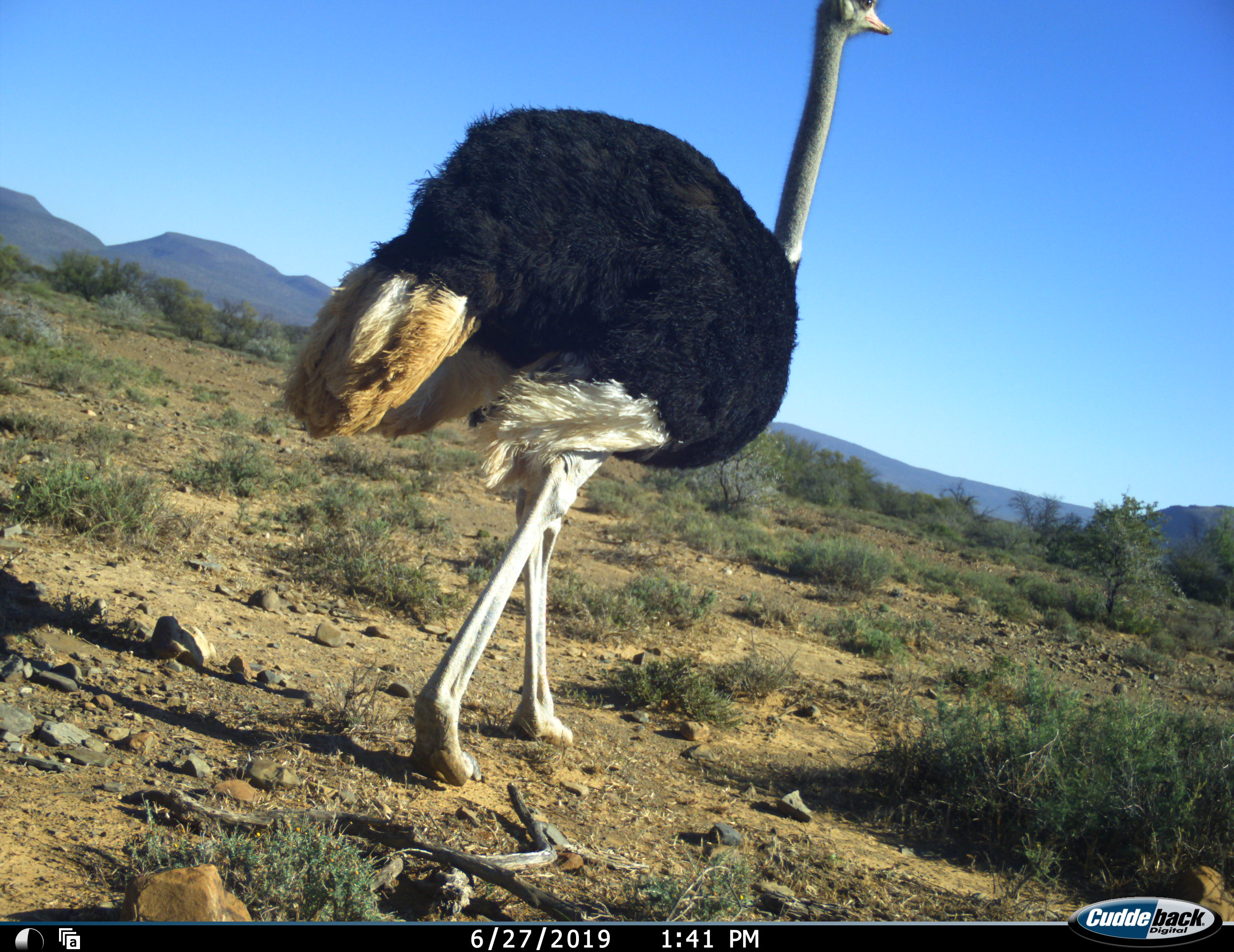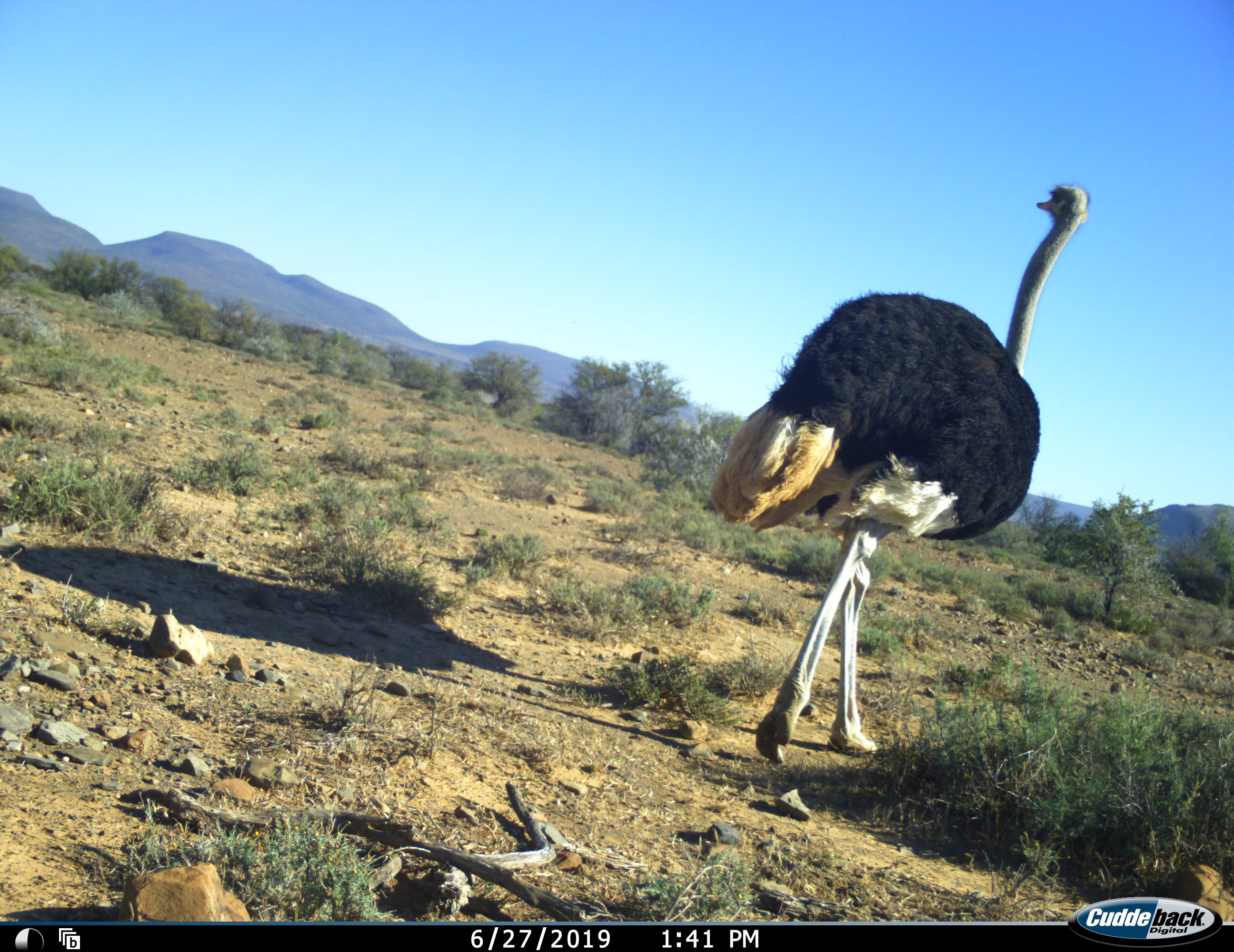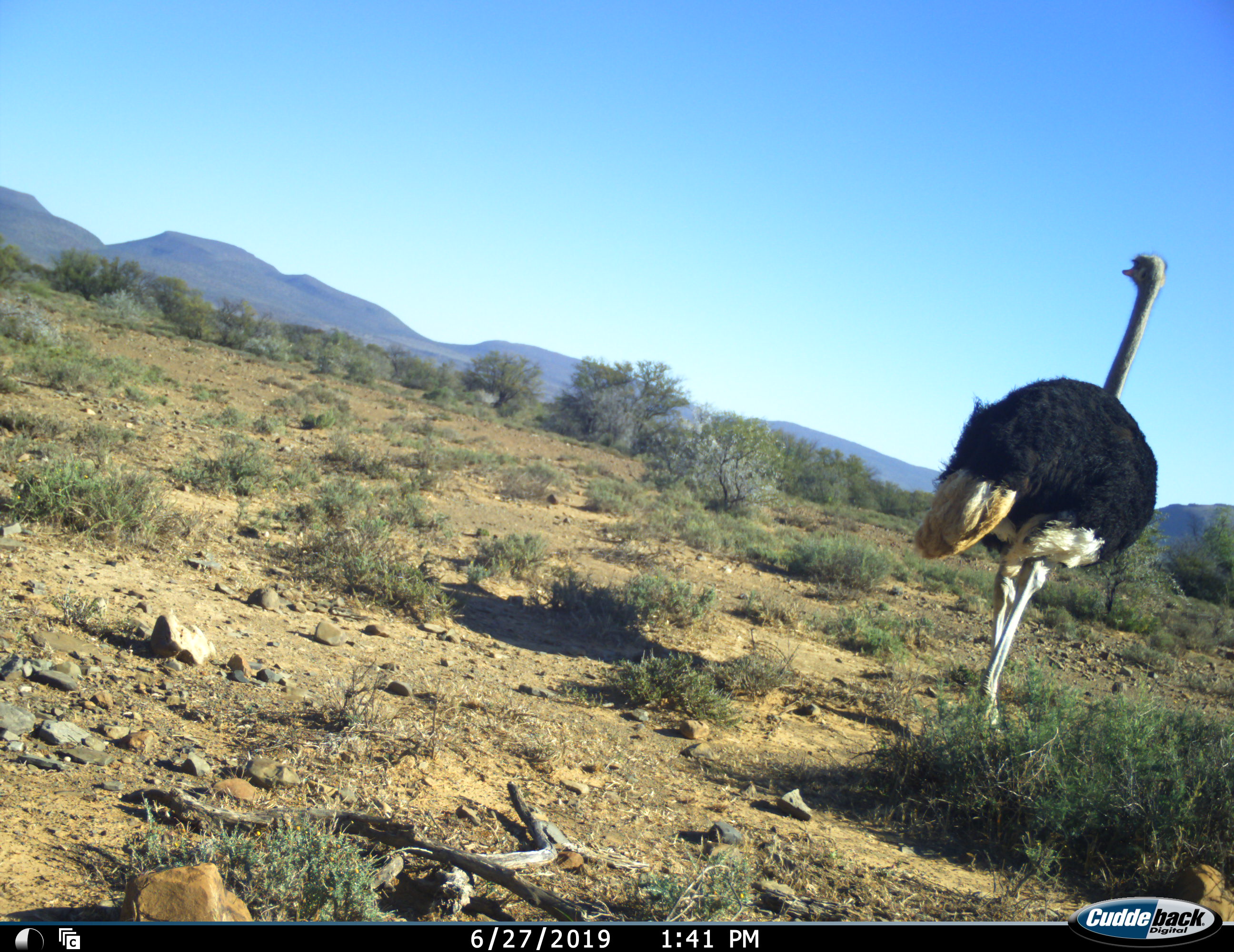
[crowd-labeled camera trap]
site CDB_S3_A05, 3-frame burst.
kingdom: Animalia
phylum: Chordata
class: Aves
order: Struthioniformes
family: Struthionidae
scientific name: Struthionidae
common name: ostrich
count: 1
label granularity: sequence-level